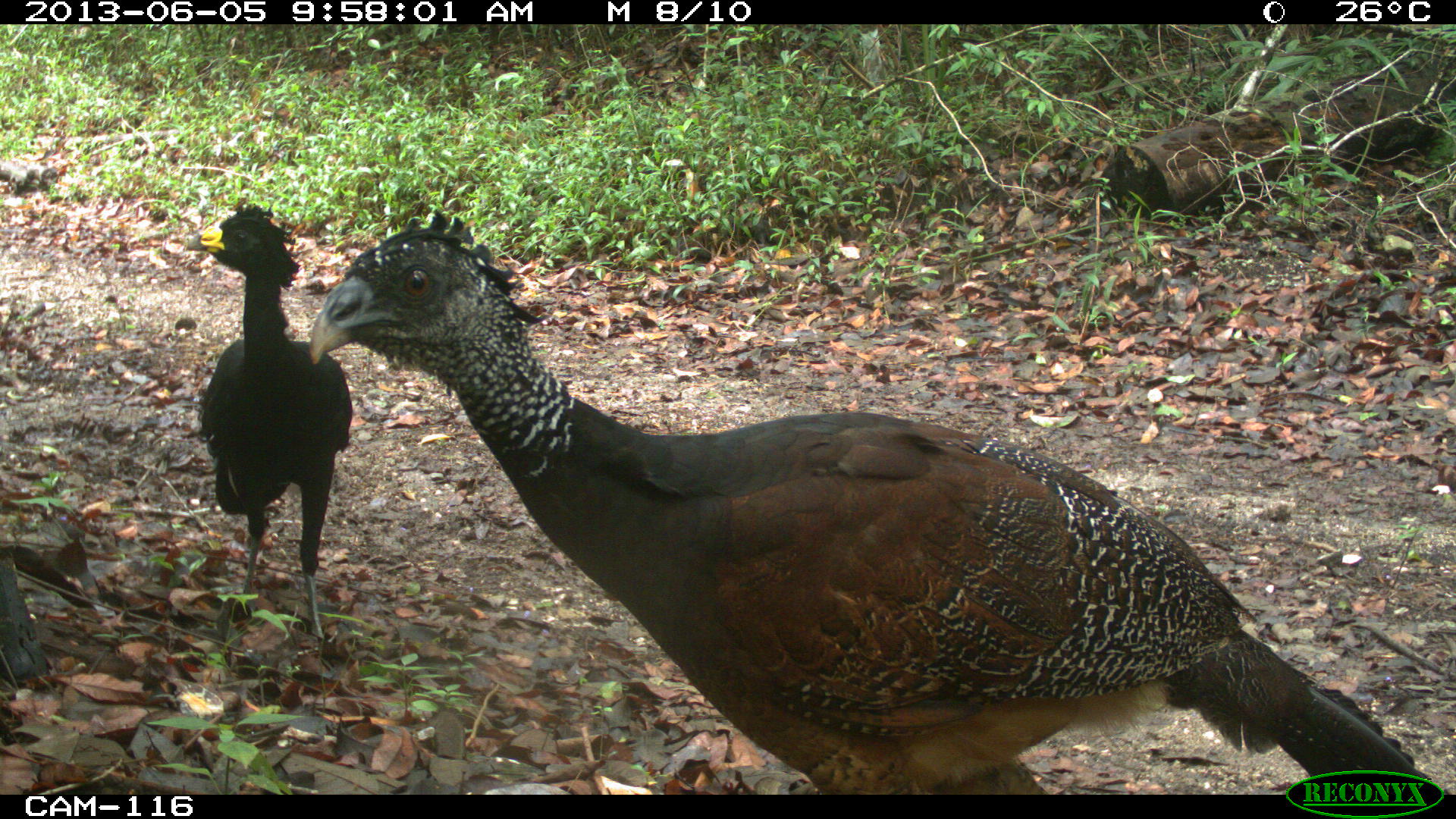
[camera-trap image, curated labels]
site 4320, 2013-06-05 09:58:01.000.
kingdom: Animalia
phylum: Chordata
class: Aves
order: Galliformes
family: Cracidae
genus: Crax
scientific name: Crax rubra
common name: great curassow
Crax rubra (great curassow), count 3.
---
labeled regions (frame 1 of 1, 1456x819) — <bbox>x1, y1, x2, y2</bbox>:
crax rubra: <bbox>305, 204, 1450, 795</bbox>; <bbox>182, 200, 354, 640</bbox>